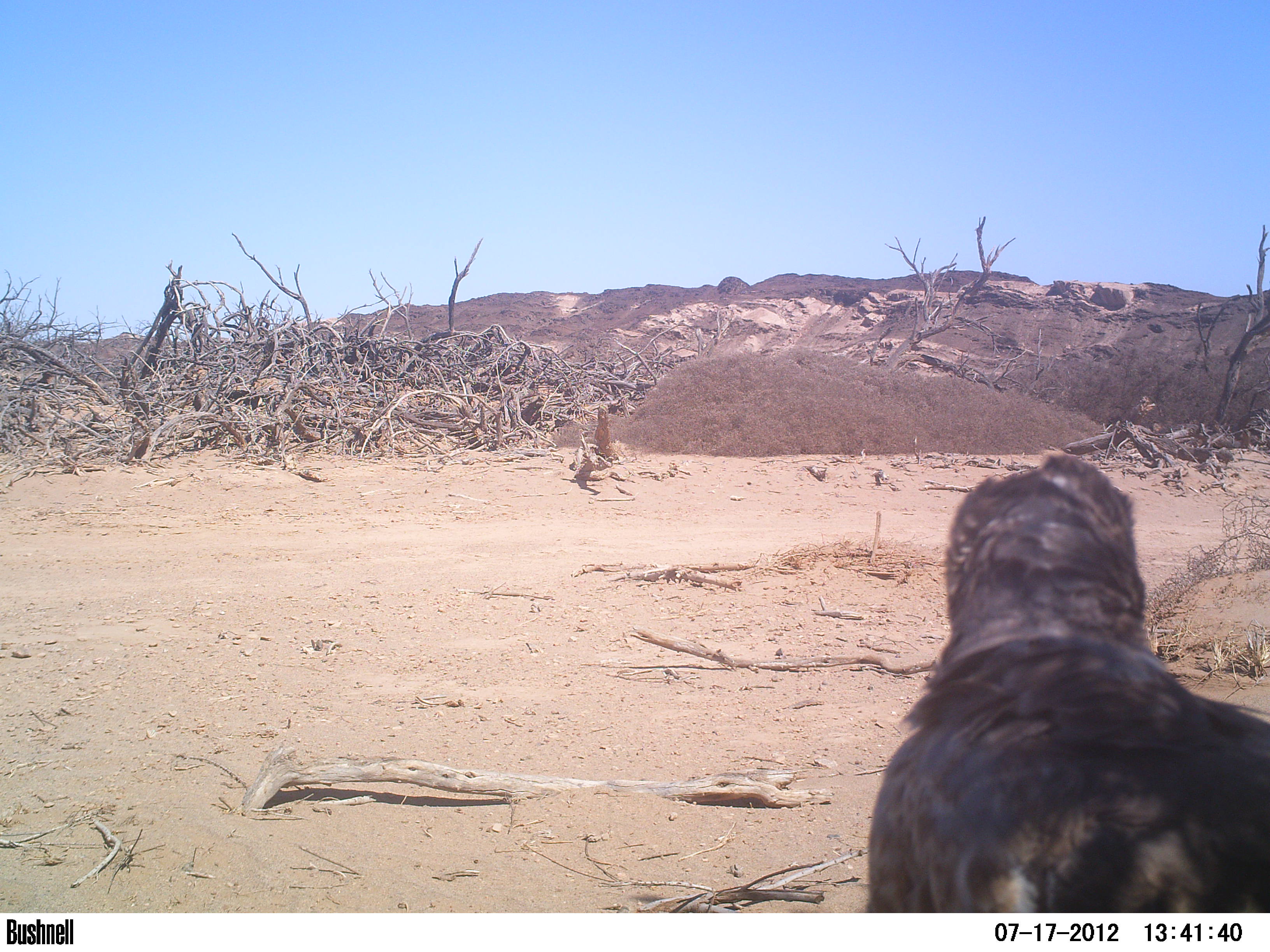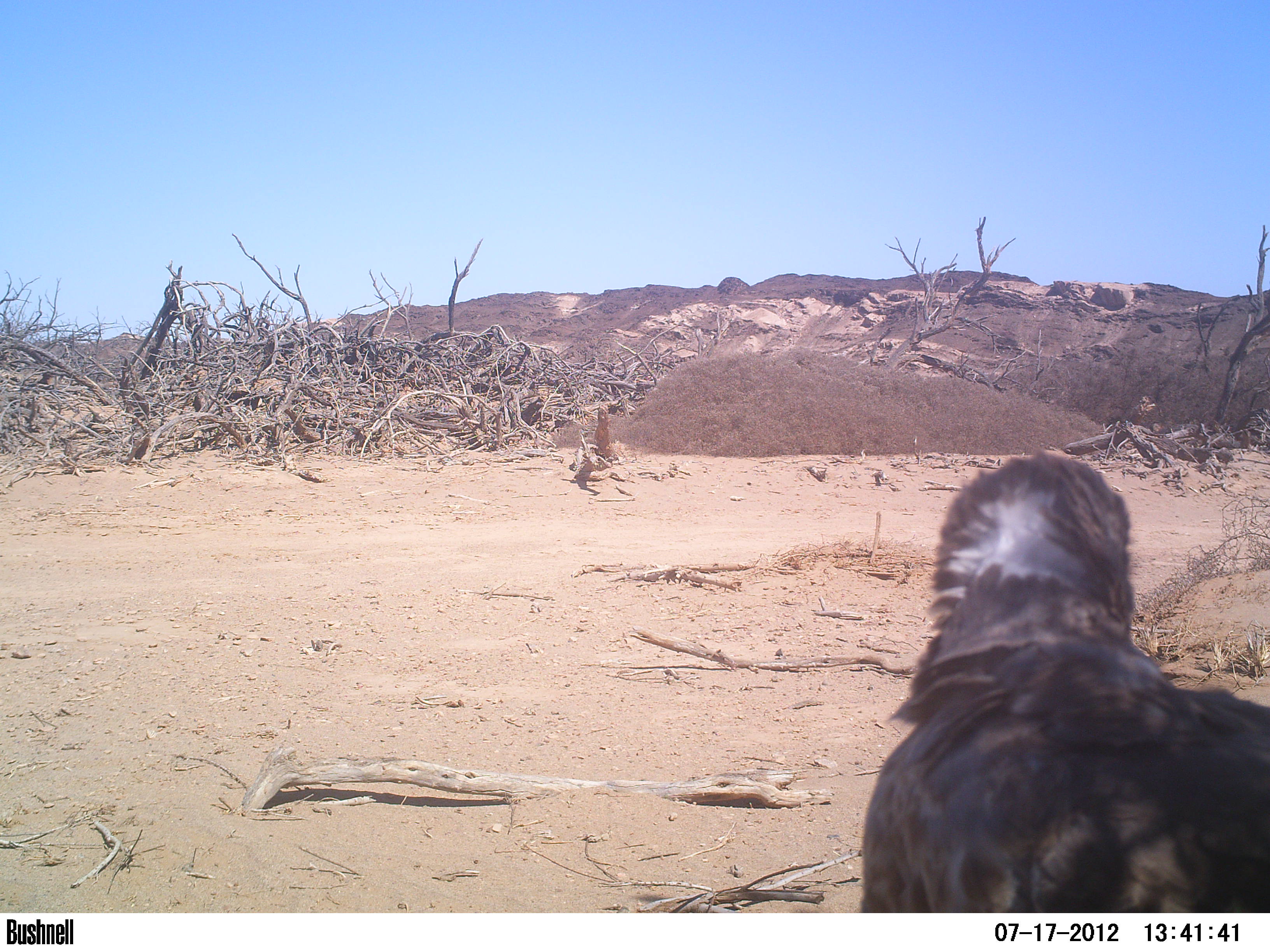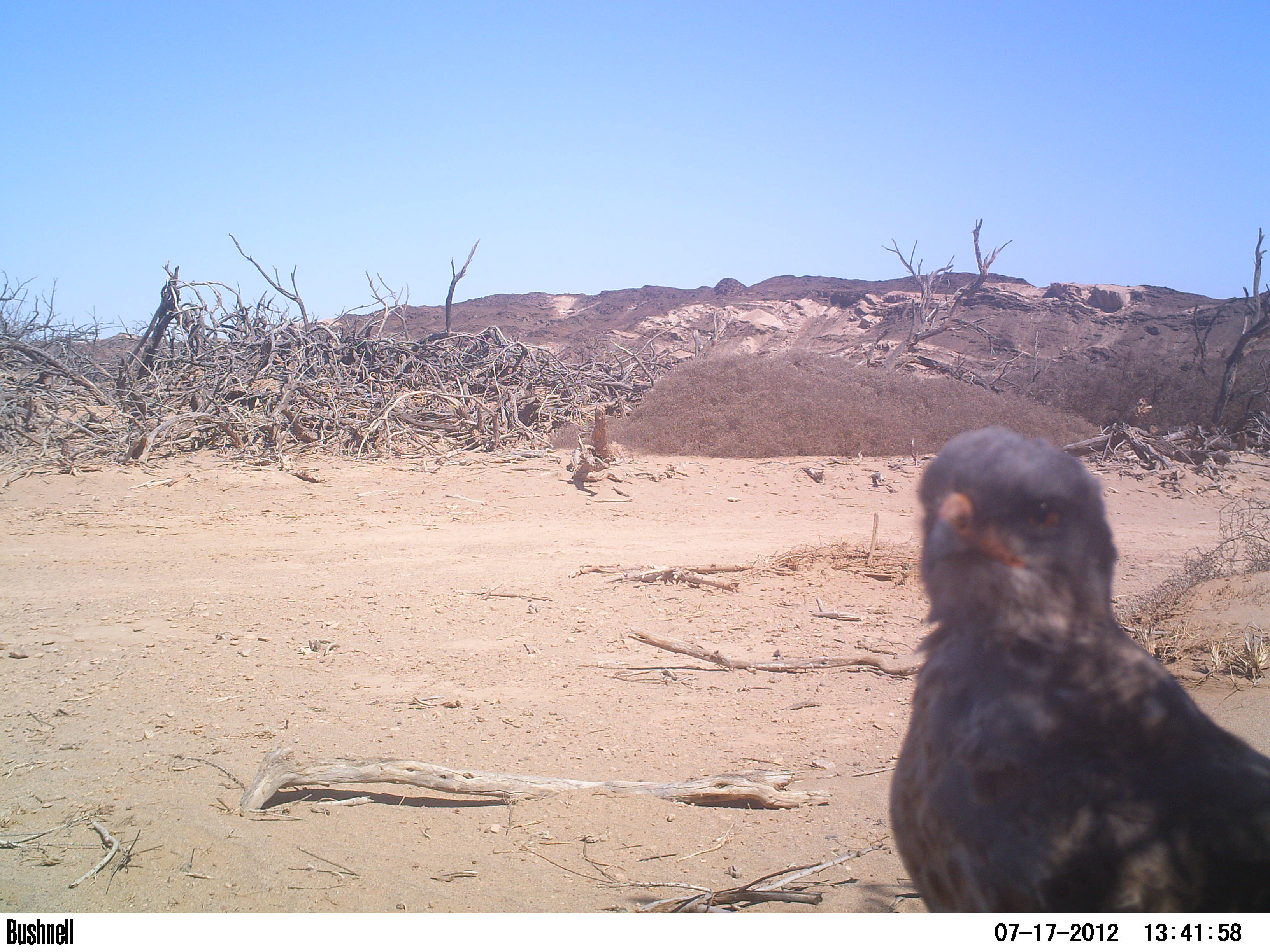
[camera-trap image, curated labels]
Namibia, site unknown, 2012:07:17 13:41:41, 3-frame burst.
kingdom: Animalia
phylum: Chordata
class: Aves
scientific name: Aves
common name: raptor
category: cn-raptors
Cn-raptors (raptor) (Aves).